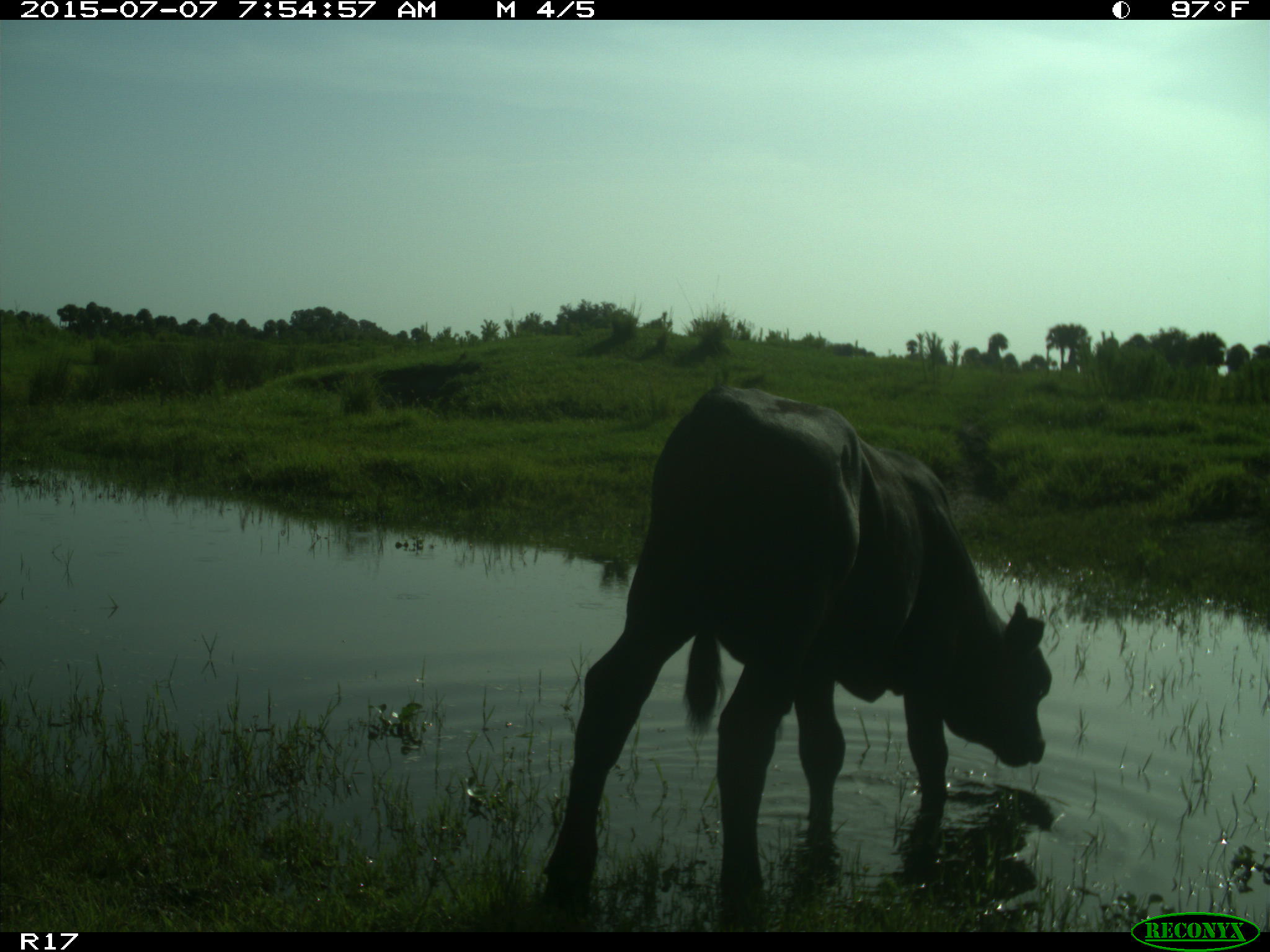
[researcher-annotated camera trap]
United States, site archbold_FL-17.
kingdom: Animalia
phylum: Chordata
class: Mammalia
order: Artiodactyla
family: Bovidae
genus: Bos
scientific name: Bos taurus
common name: domestic cow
Bos taurus (domestic cow).